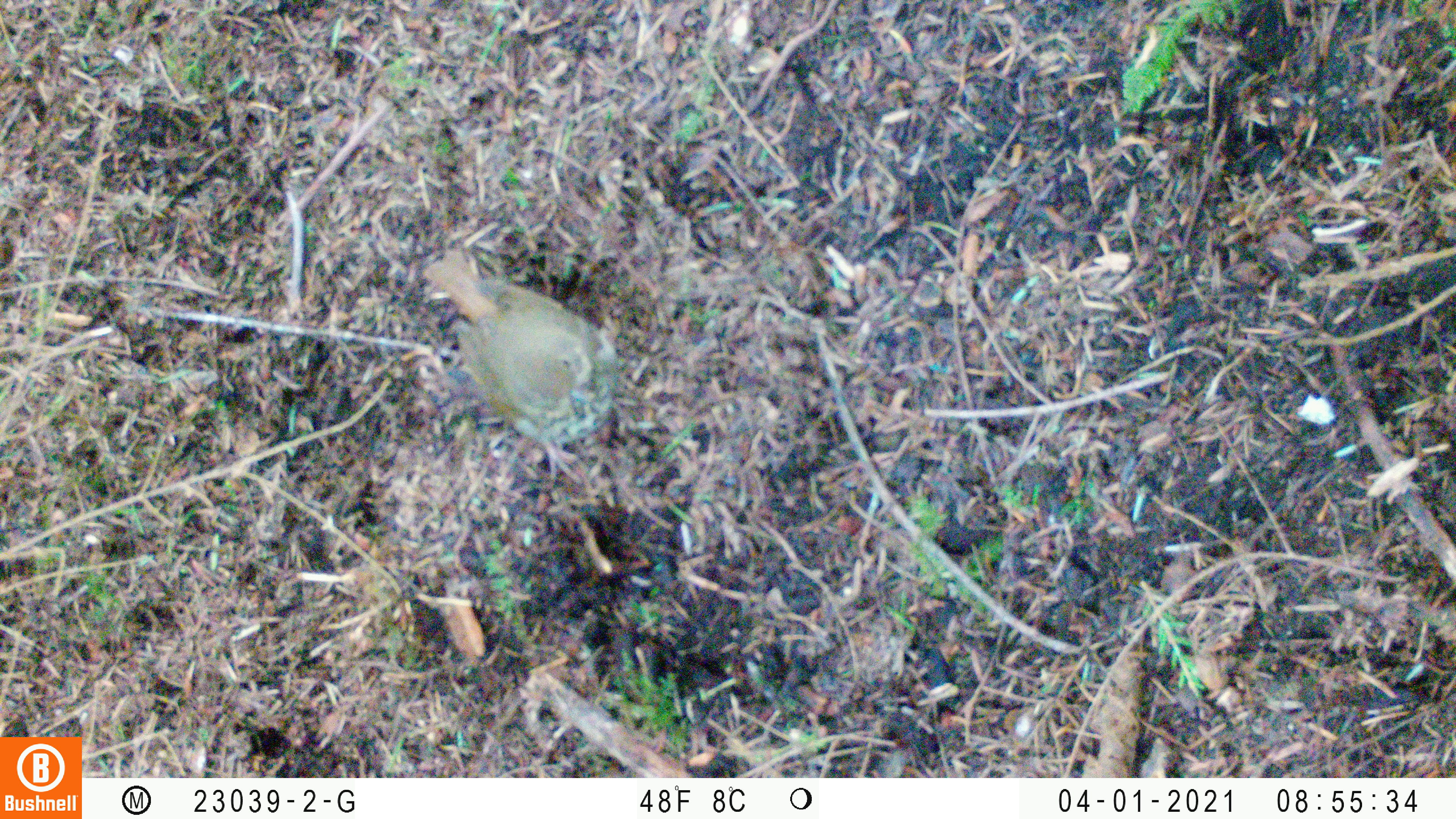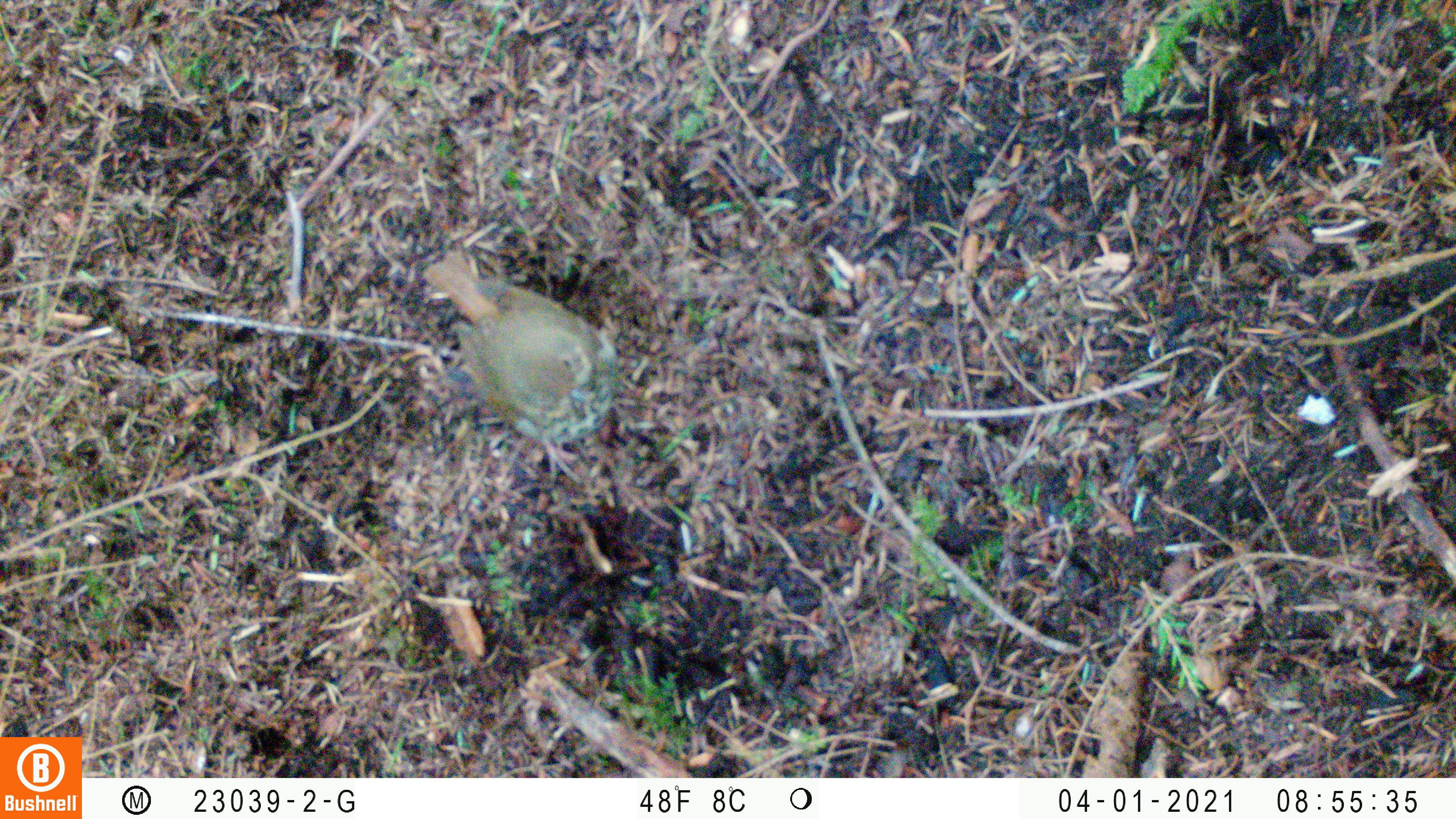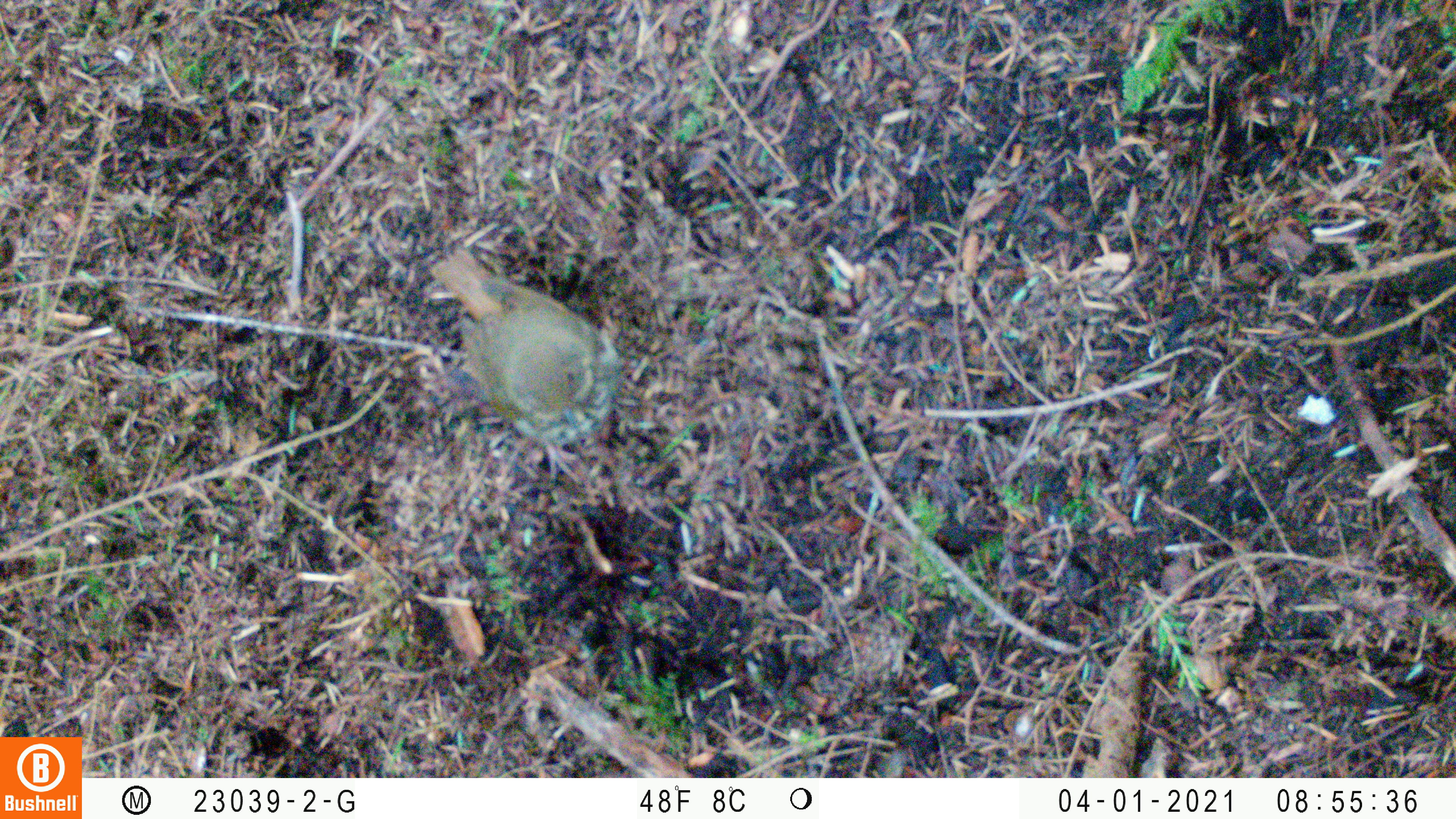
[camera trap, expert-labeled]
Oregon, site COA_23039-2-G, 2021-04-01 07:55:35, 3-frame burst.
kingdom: Animalia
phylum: Chordata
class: Aves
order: Passeriformes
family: Turdidae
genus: Catharus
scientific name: Catharus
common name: brown thrushes and nightingale-thrushes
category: catharus species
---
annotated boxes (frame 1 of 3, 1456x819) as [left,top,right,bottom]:
catharus species: [398,234,674,506]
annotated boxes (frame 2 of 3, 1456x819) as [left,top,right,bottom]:
catharus species: [400,215,666,513]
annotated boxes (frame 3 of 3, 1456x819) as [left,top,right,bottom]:
catharus species: [411,225,666,510]